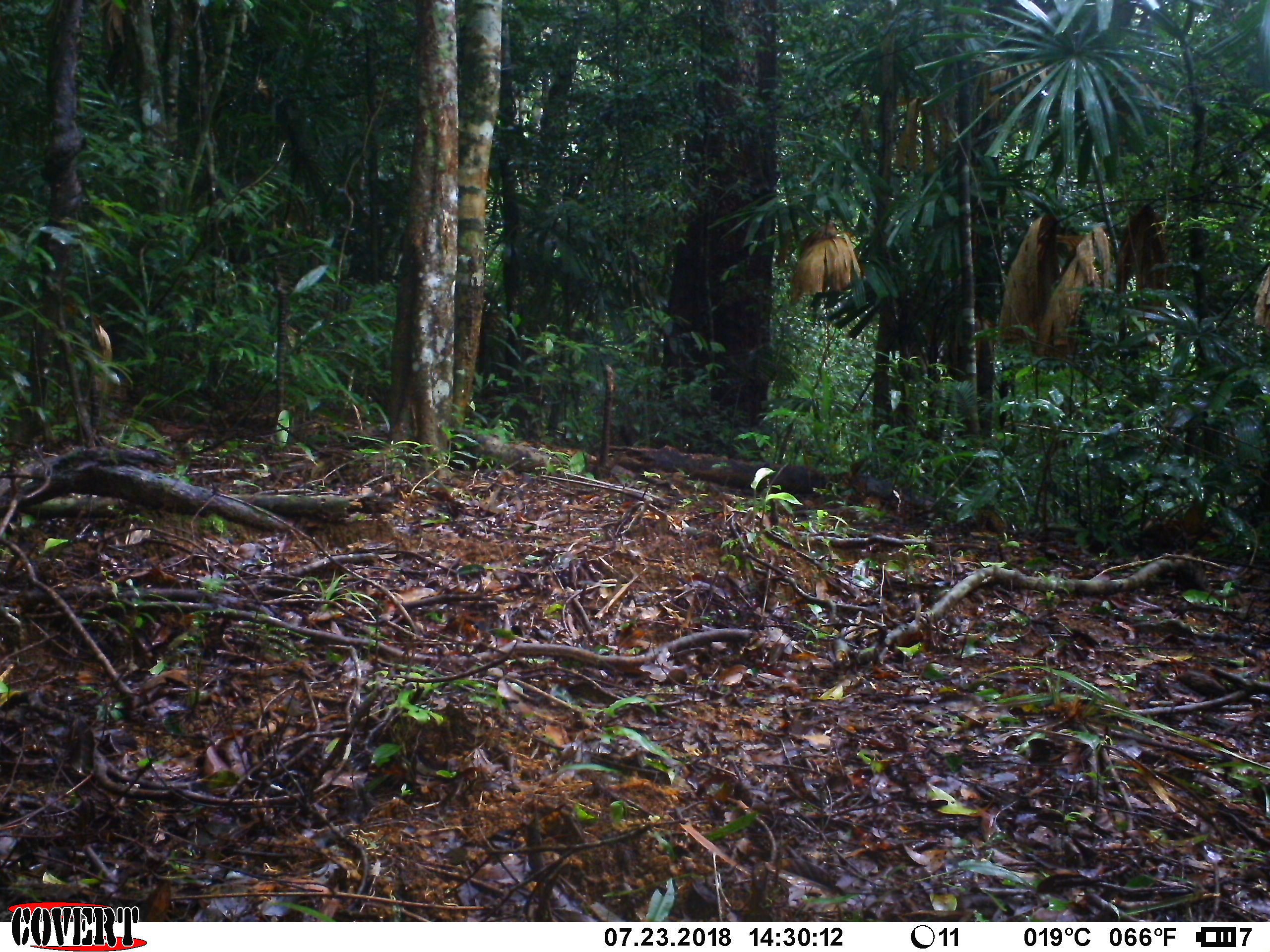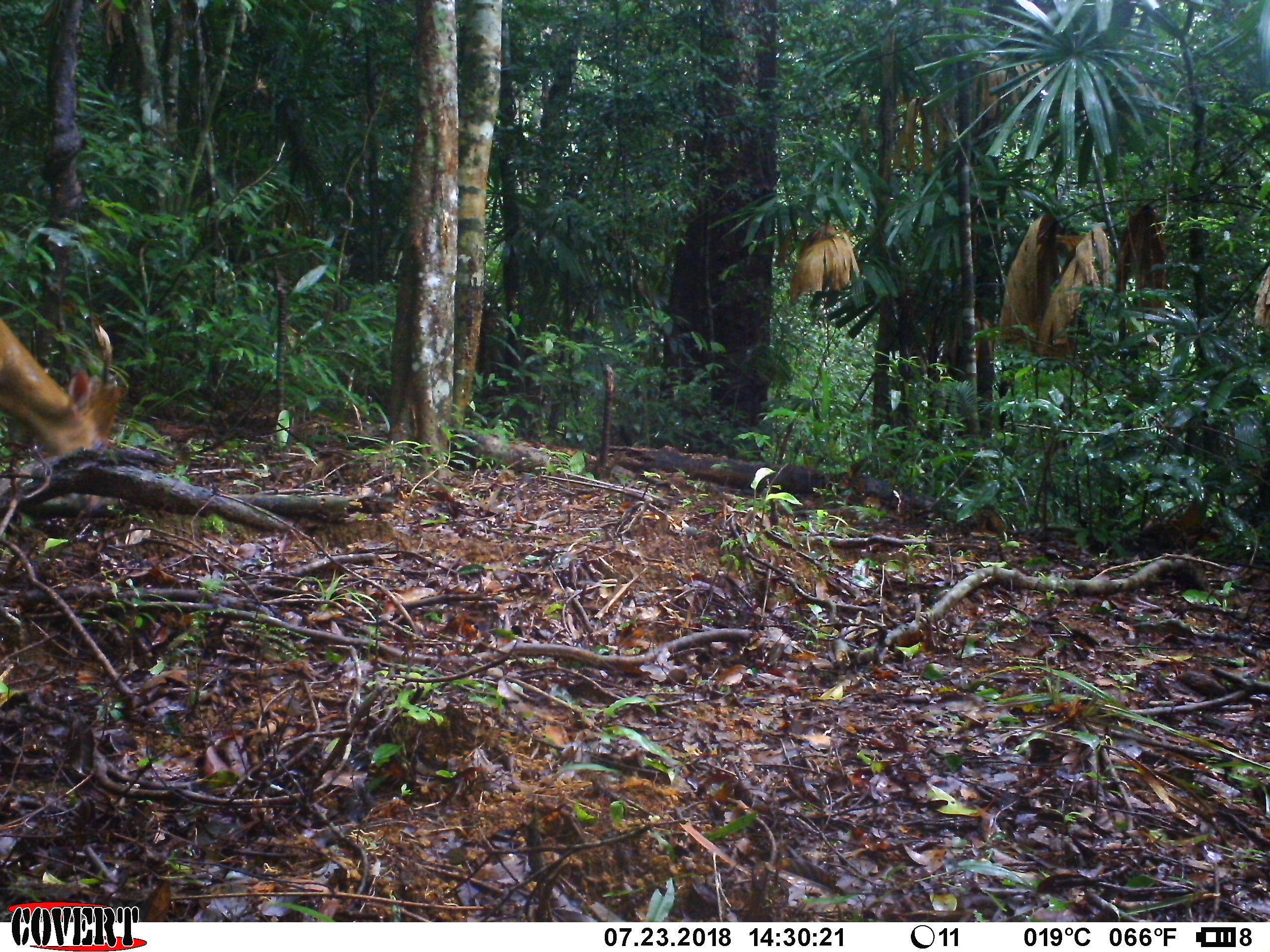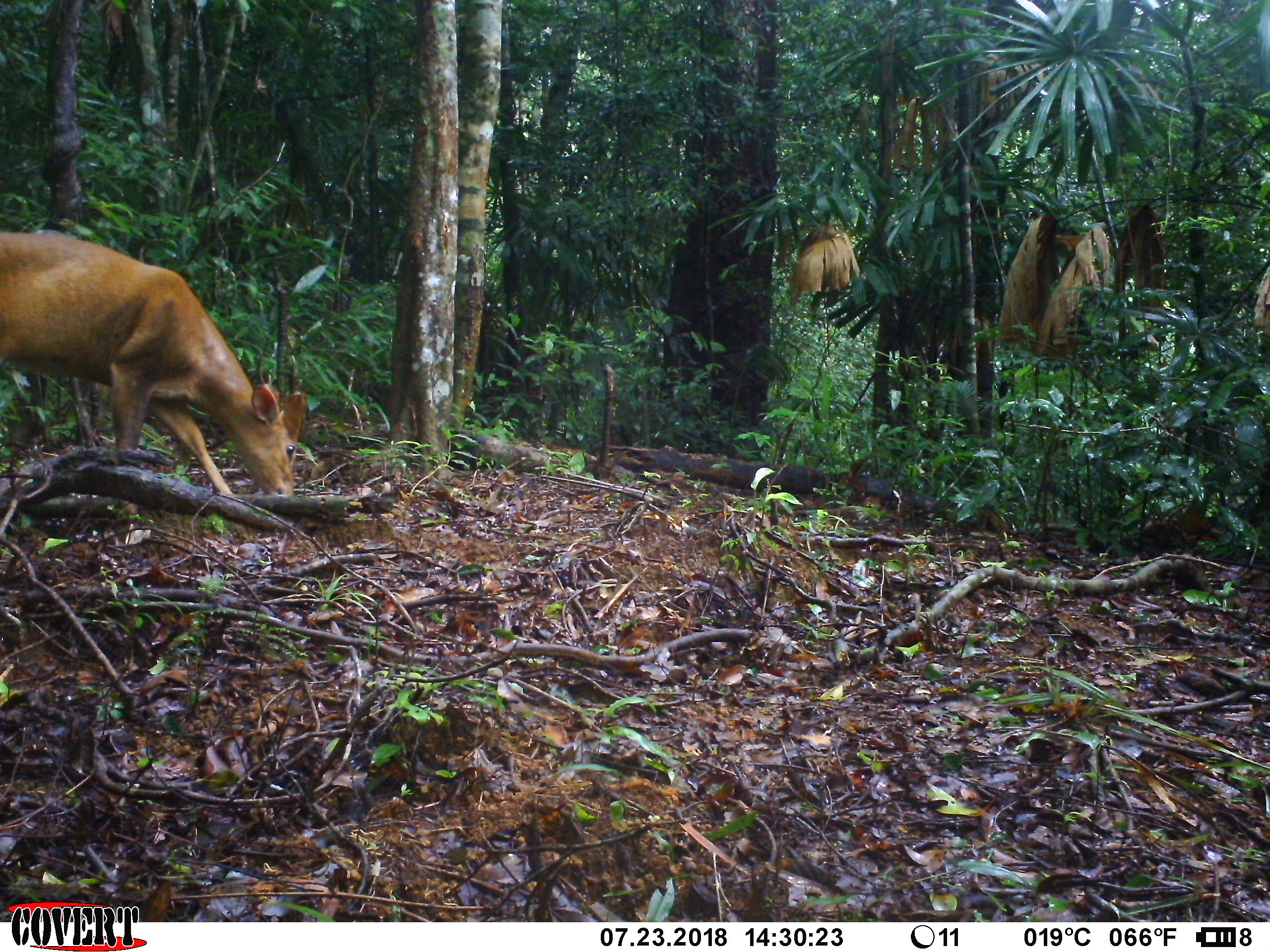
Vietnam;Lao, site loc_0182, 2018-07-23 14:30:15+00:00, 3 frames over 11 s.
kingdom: Animalia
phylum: Chordata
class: Mammalia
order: Artiodactyla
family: Cervidae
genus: Muntiacus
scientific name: Muntiacus vuquangensis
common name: large-antlered muntjac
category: large antlered muntjac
Large antlered muntjac (large-antlered muntjac) (Muntiacus vuquangensis). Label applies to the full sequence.